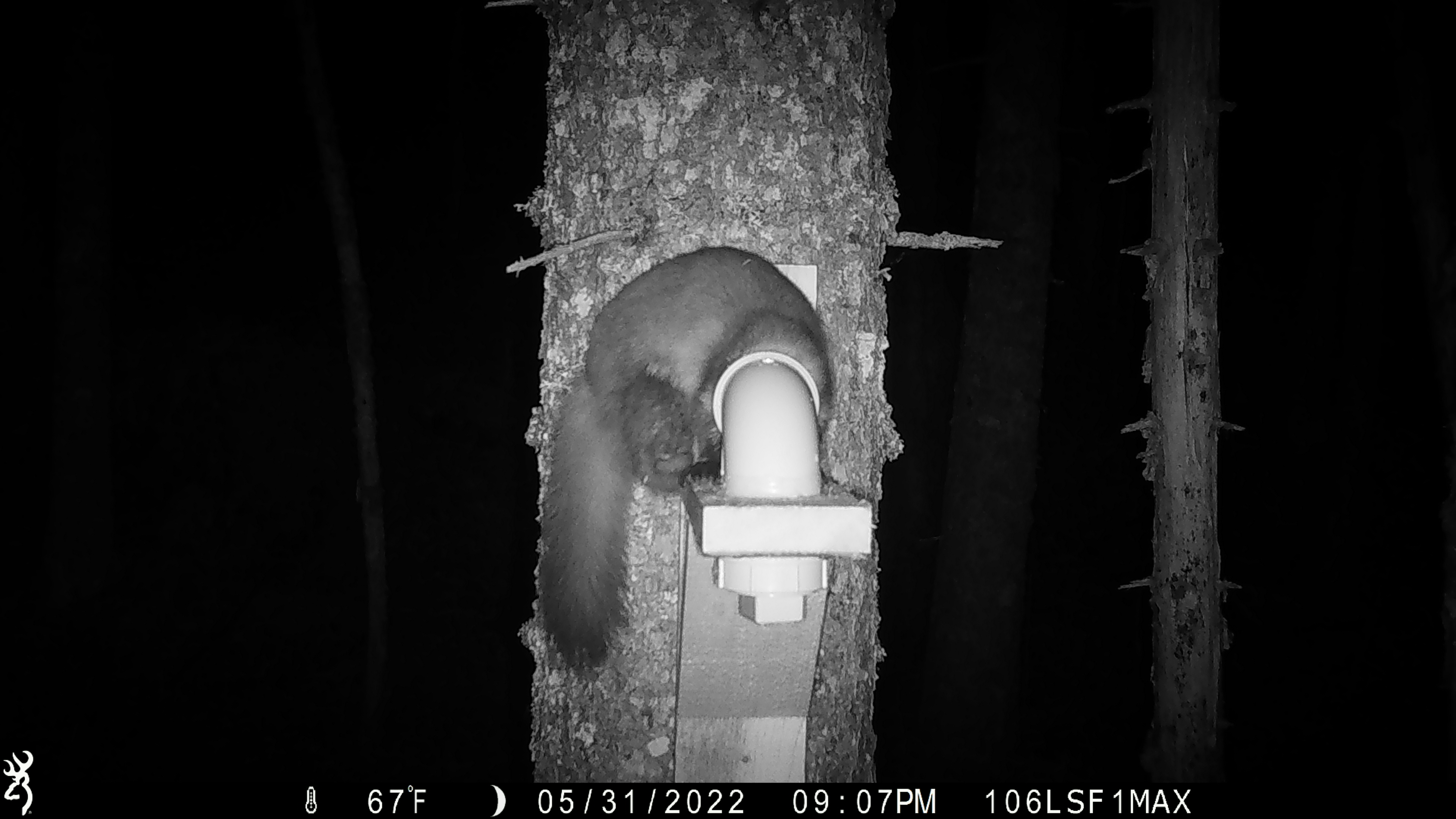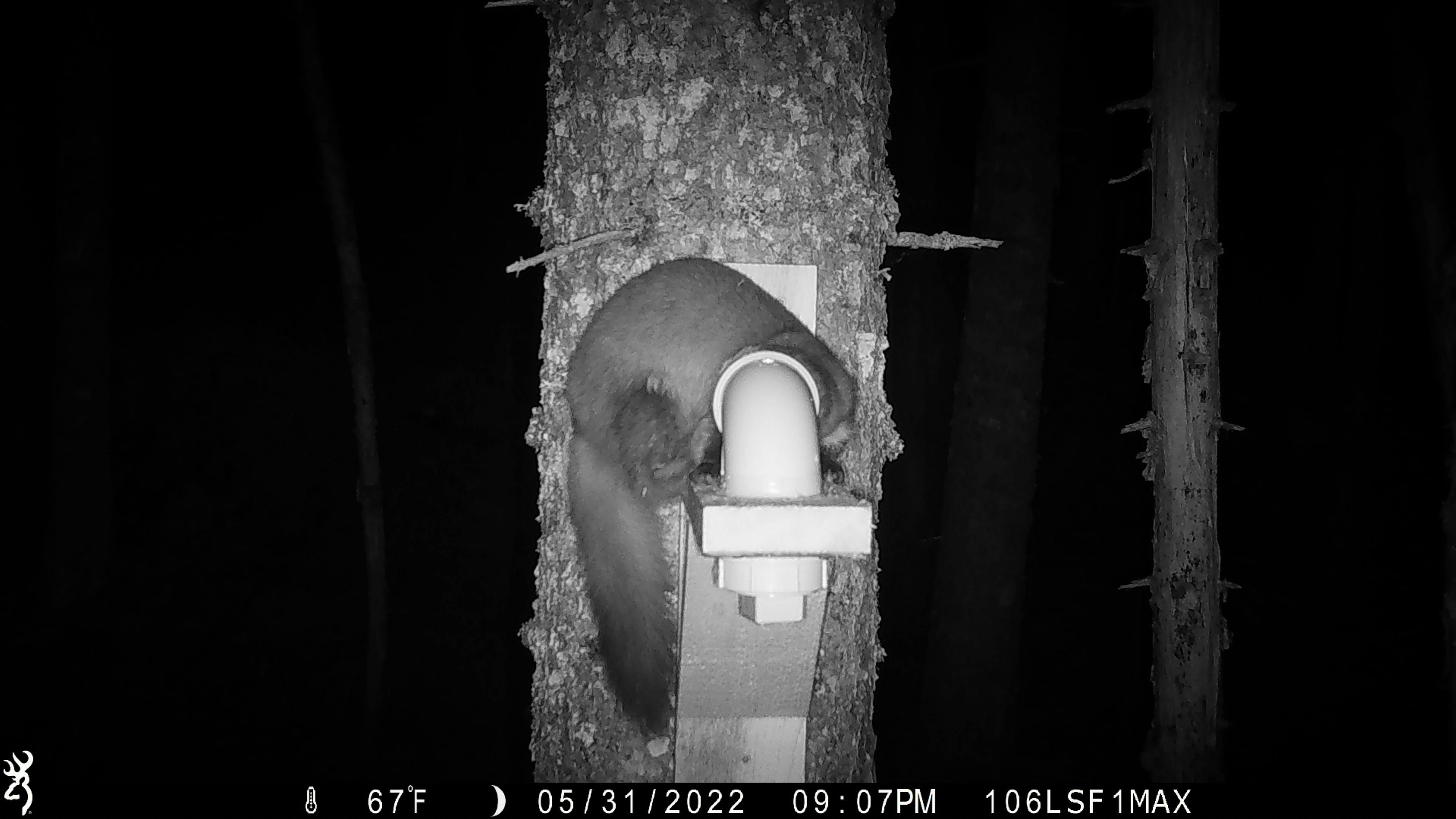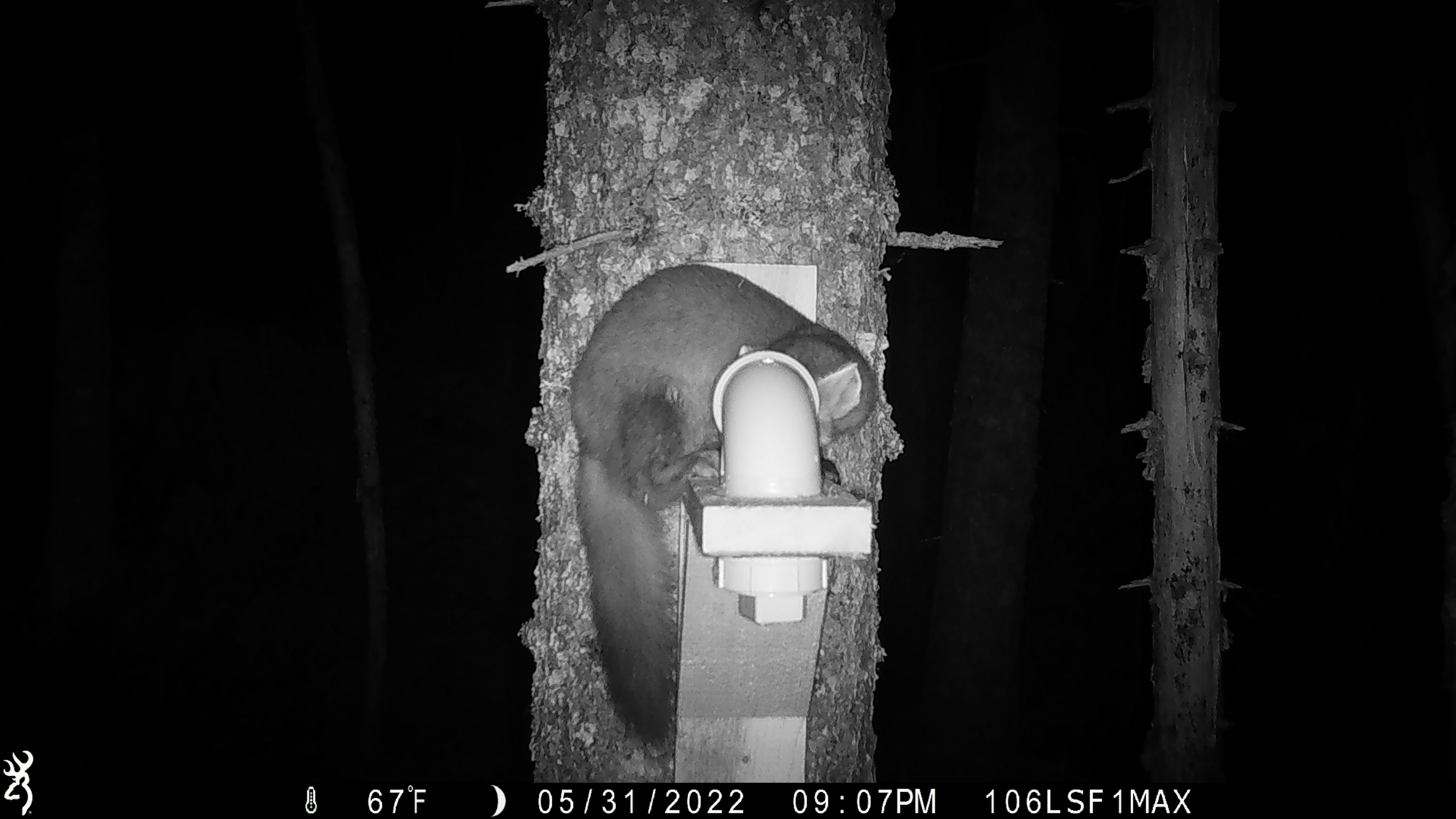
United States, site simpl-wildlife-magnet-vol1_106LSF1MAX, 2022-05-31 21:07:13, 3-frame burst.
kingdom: Animalia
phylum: Chordata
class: Mammalia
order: Carnivora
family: Mustelidae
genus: Martes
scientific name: Martes americana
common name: american marten